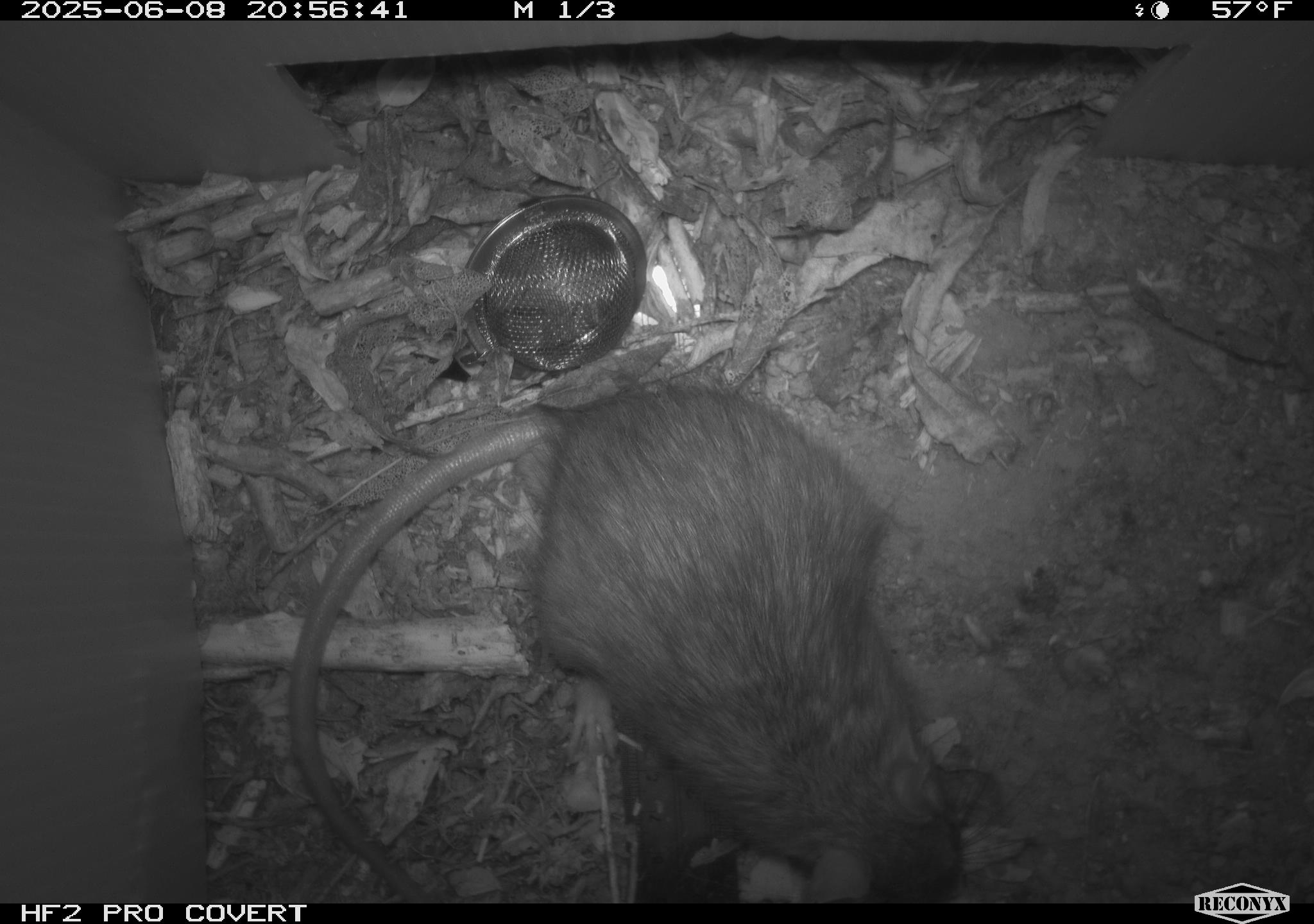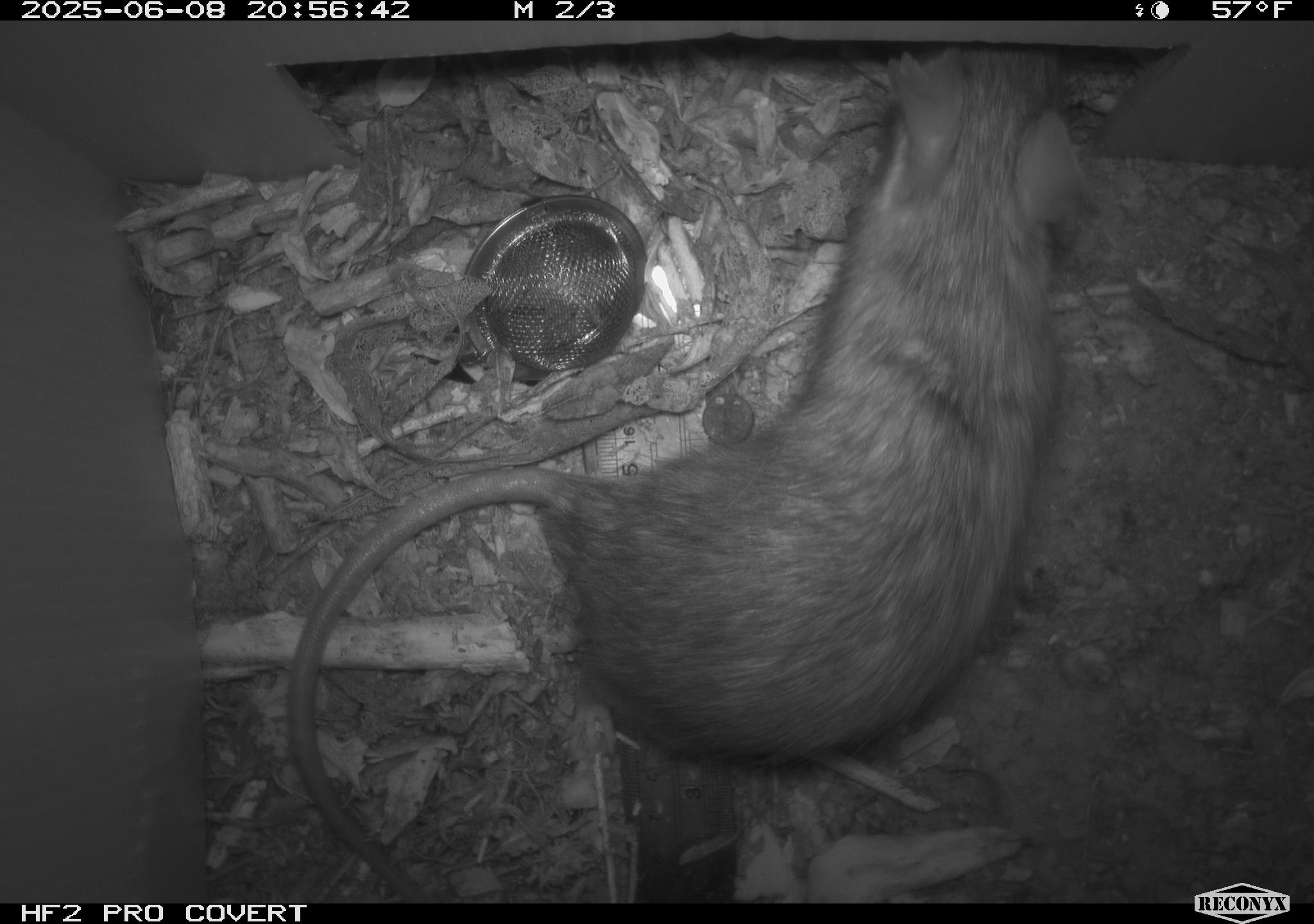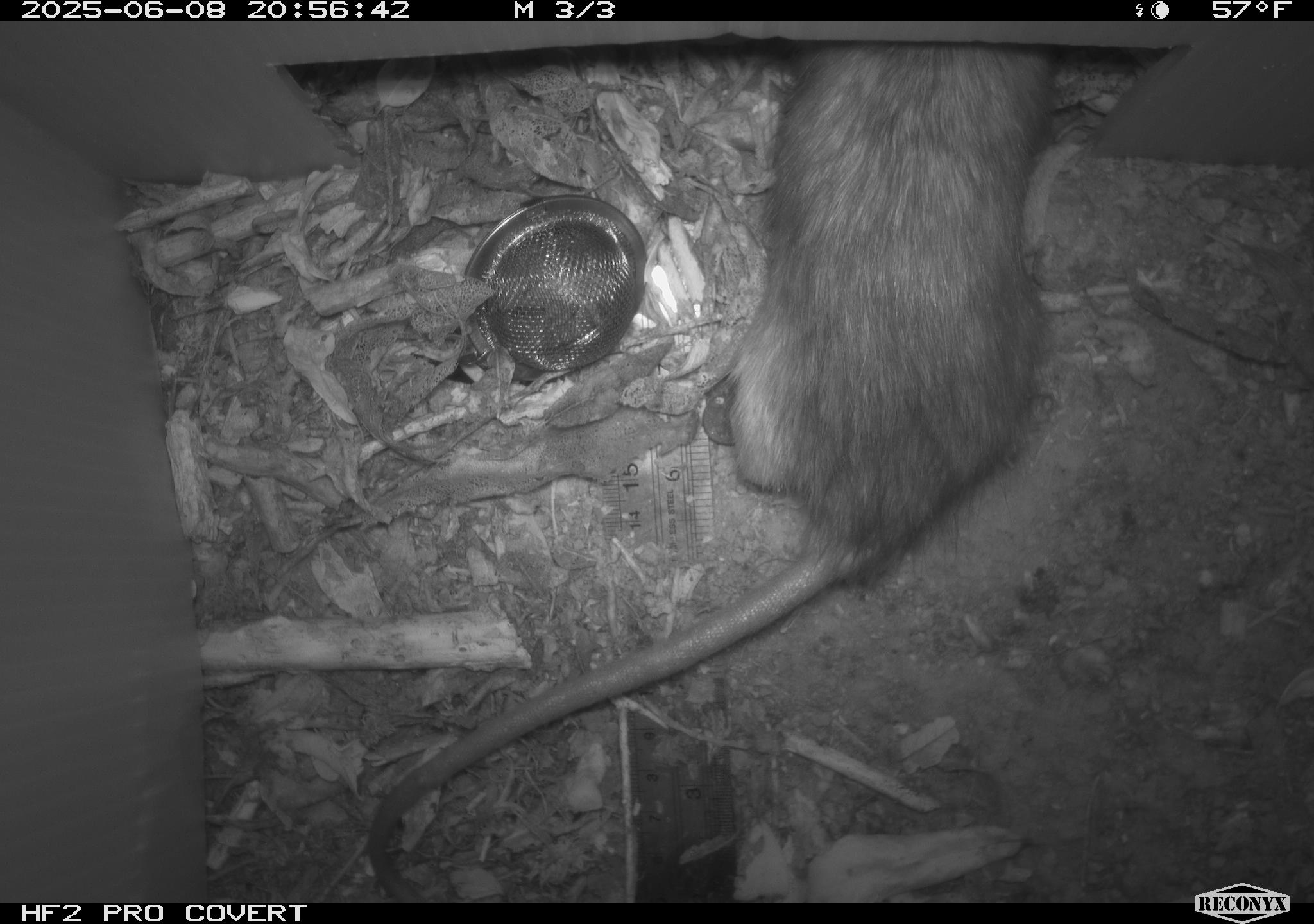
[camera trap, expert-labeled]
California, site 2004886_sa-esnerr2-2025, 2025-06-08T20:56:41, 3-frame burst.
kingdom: Animalia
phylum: Chordata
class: Mammalia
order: Rodentia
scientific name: Rodentia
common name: rodent